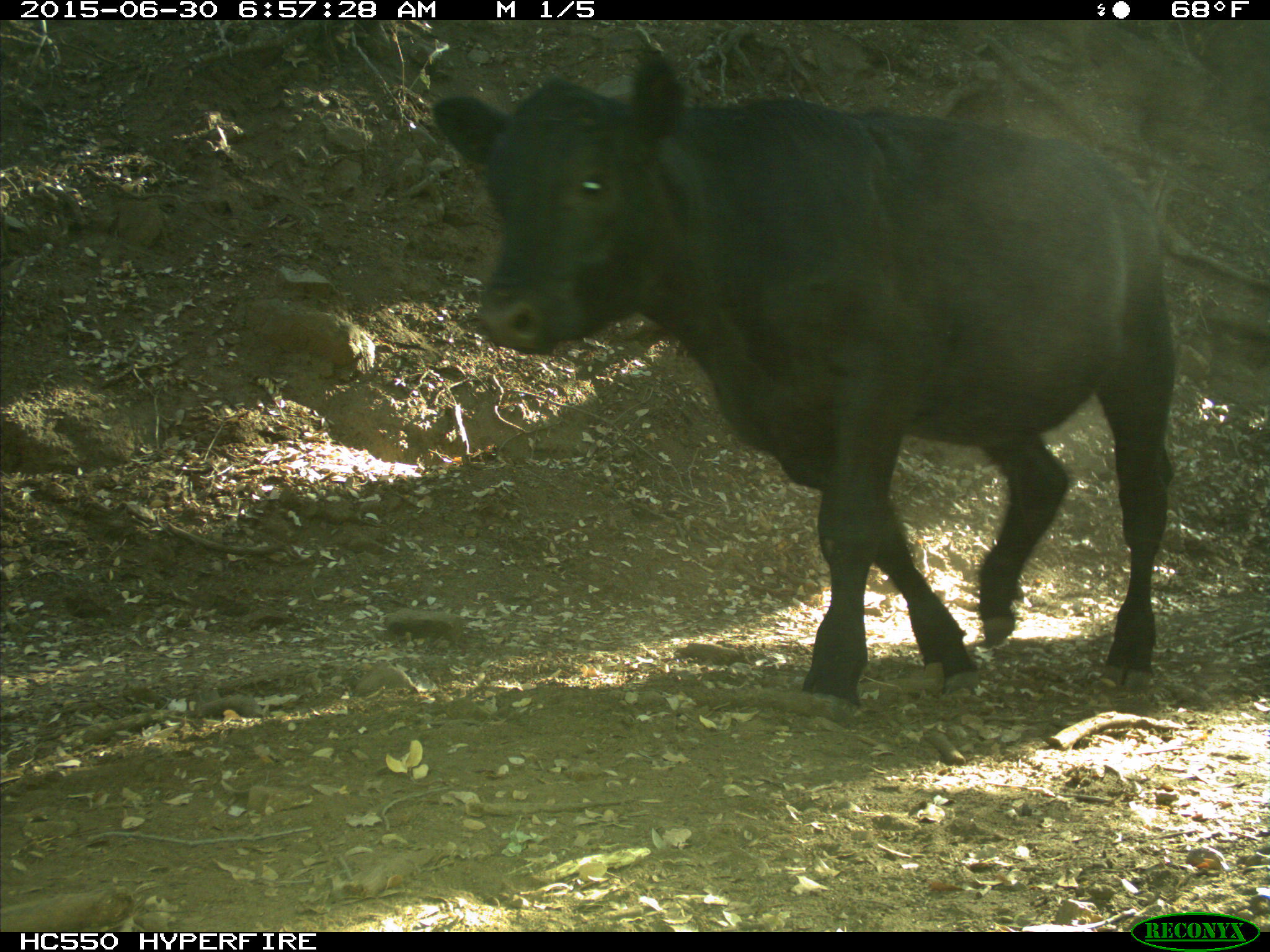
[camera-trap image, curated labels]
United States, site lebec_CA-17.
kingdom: Animalia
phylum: Chordata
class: Mammalia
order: Artiodactyla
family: Bovidae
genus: Bos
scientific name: Bos taurus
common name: domestic cow